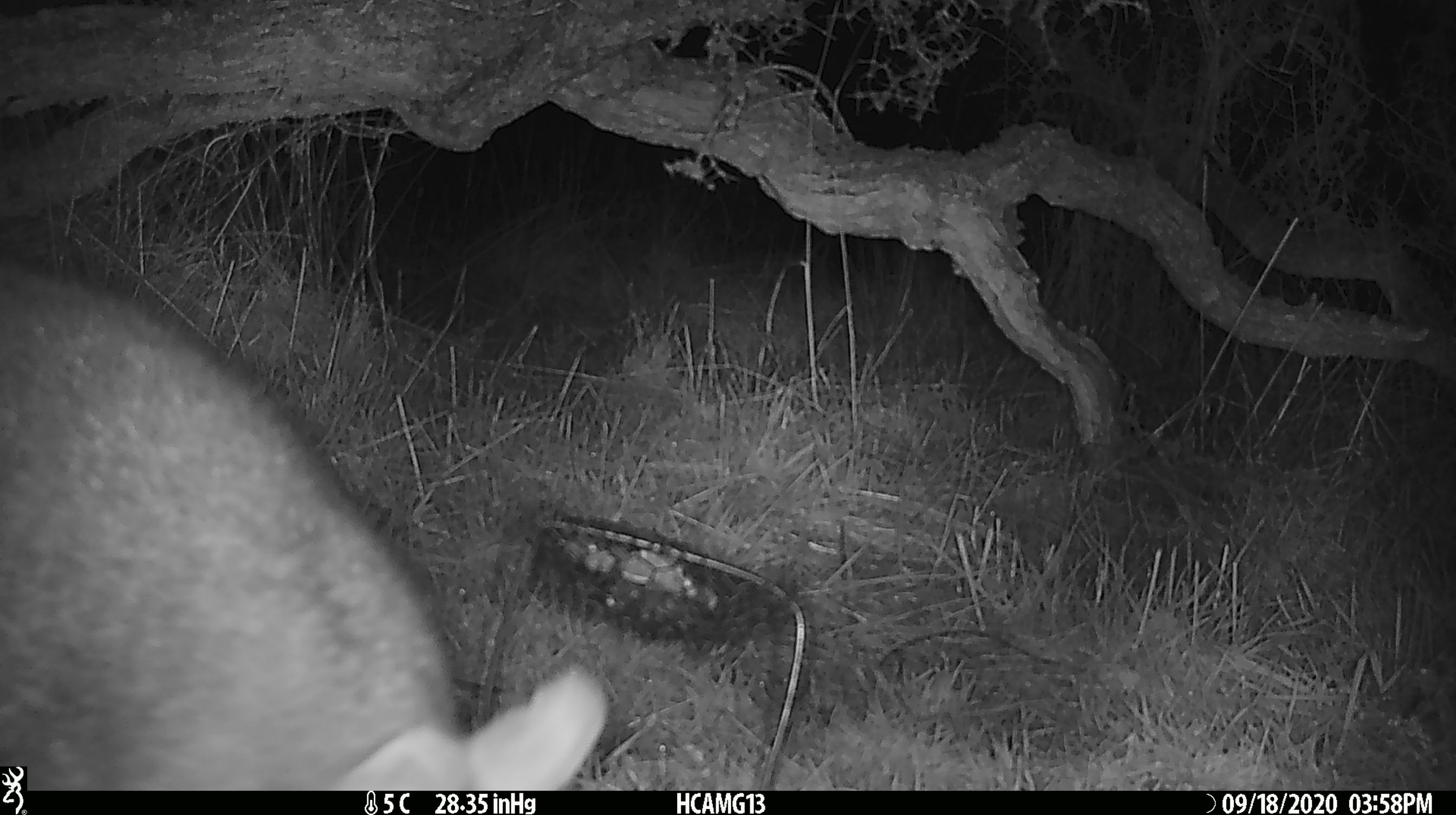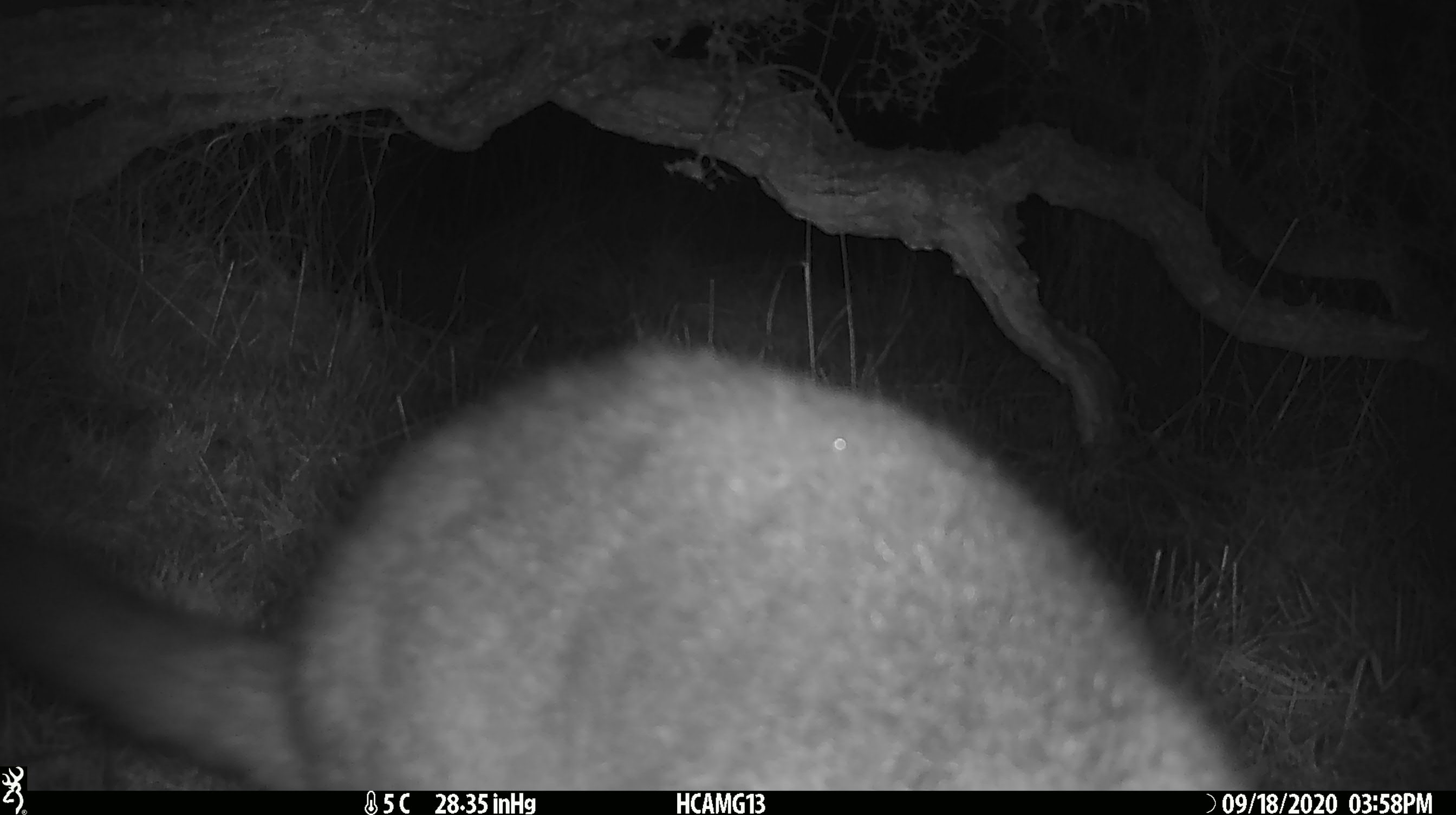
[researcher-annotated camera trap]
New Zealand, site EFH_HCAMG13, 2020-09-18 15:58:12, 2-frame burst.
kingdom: Animalia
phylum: Chordata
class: Mammalia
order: Diprotodontia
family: Phalangeridae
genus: Trichosurus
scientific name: Trichosurus vulpecula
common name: common brushtail possum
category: possum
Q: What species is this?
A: Possum (common brushtail possum) (Trichosurus vulpecula).